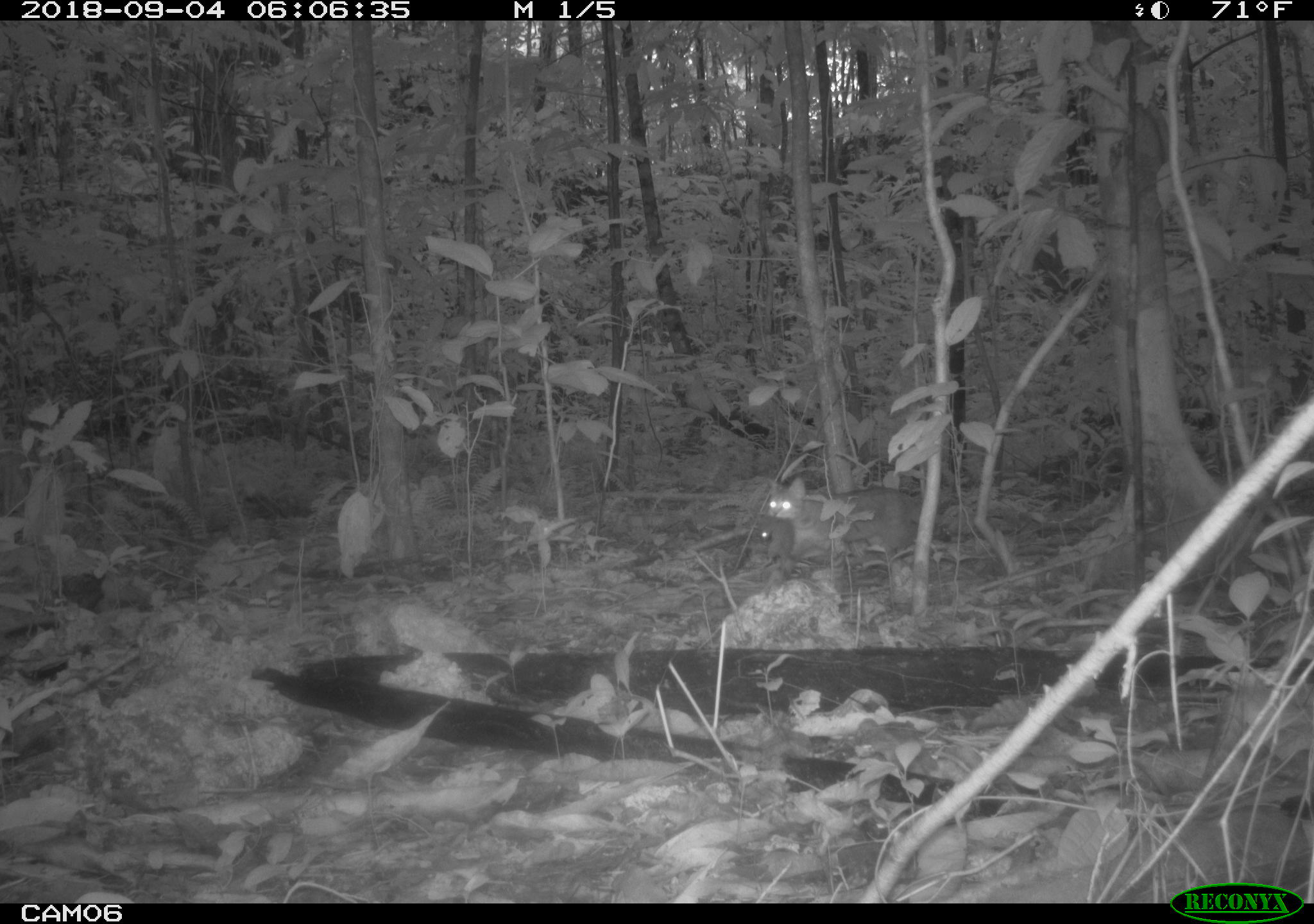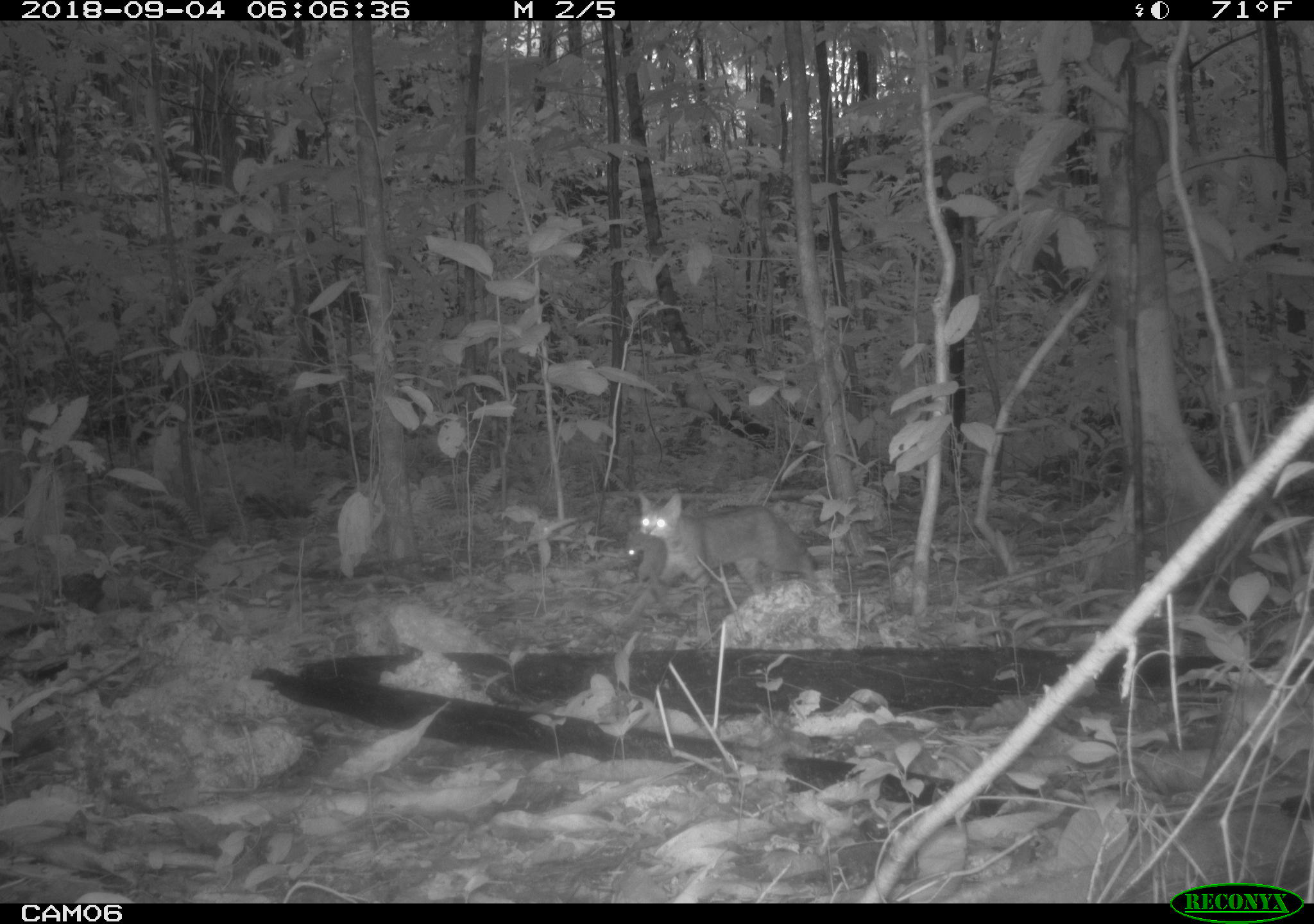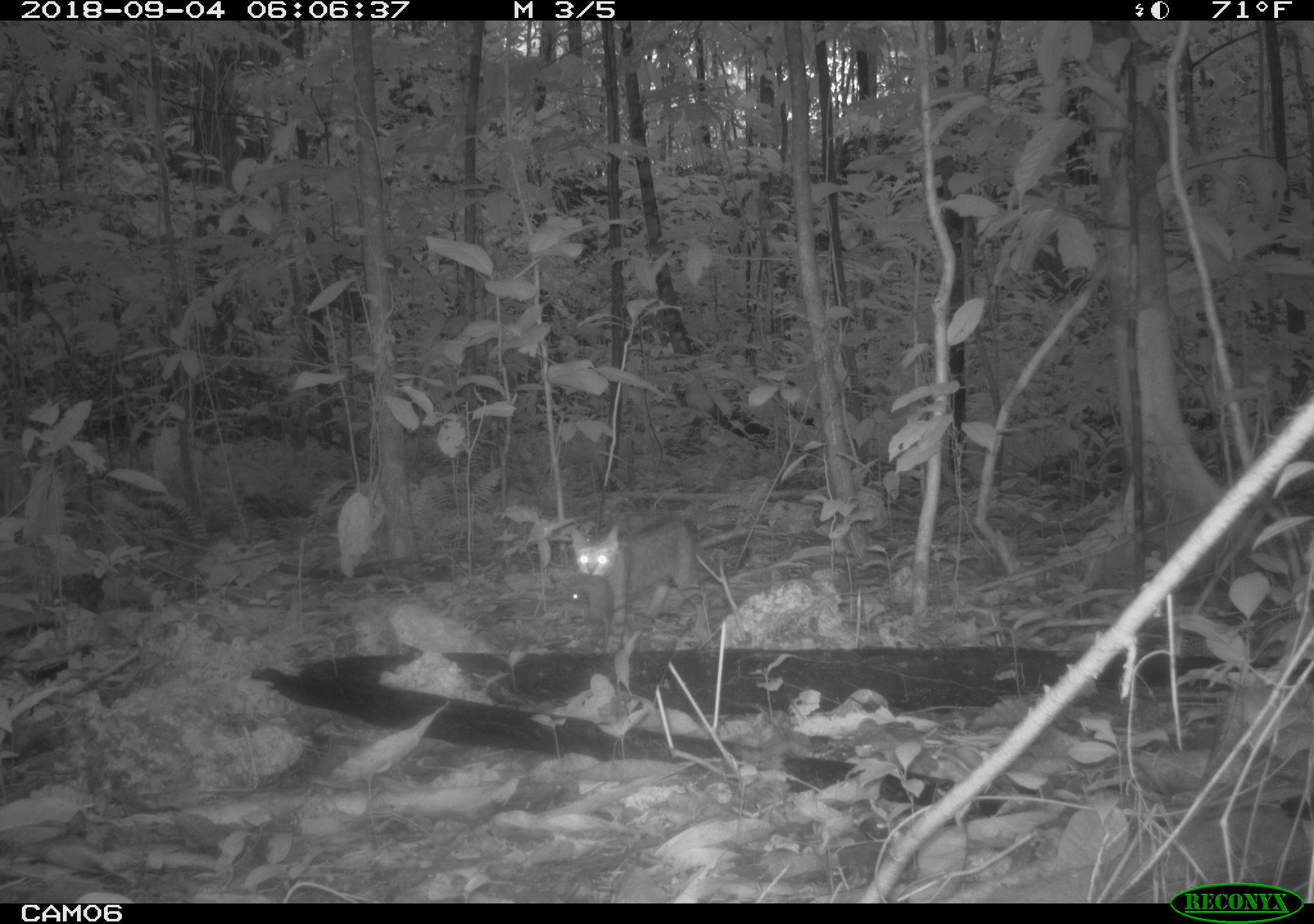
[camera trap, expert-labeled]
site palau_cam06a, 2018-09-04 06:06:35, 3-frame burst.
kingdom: Animalia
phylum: Chordata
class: Mammalia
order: Carnivora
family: Felidae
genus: Felis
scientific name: Felis catus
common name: cat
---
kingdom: Animalia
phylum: Chordata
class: Mammalia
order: Rodentia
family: Muridae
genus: Rattus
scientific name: Rattus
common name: rat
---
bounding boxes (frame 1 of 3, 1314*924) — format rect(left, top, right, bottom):
cat: rect(751, 467, 928, 582)
rat: rect(756, 518, 804, 581)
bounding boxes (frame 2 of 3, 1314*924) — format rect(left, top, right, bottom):
cat: rect(636, 490, 823, 599)
rat: rect(617, 530, 673, 591)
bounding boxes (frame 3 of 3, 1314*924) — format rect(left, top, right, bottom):
cat: rect(562, 513, 717, 647)
rat: rect(545, 568, 631, 653)